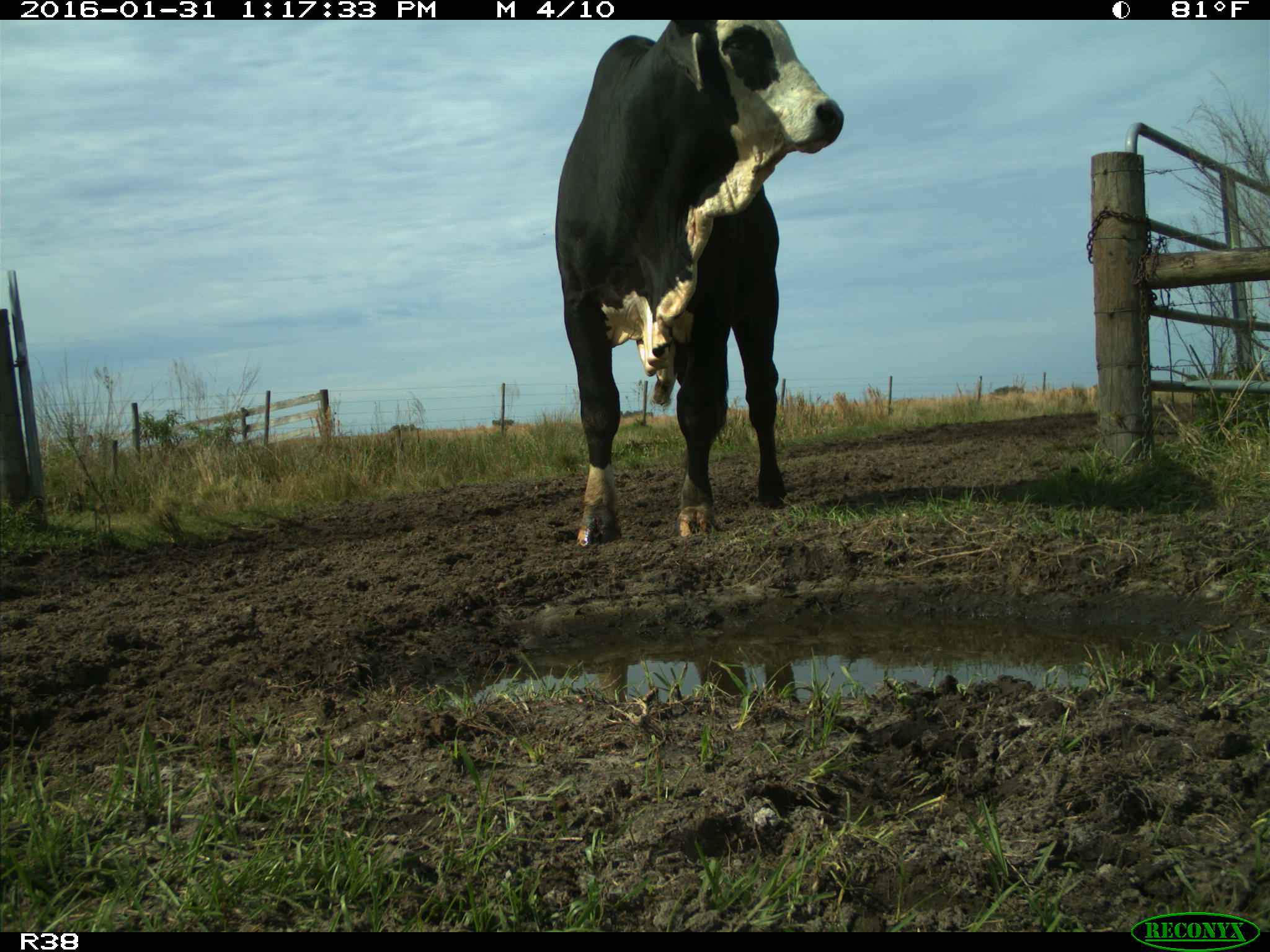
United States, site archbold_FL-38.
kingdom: Animalia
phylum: Chordata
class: Mammalia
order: Artiodactyla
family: Bovidae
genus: Bos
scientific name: Bos taurus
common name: domestic cow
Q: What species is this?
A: Bos taurus (domestic cow).